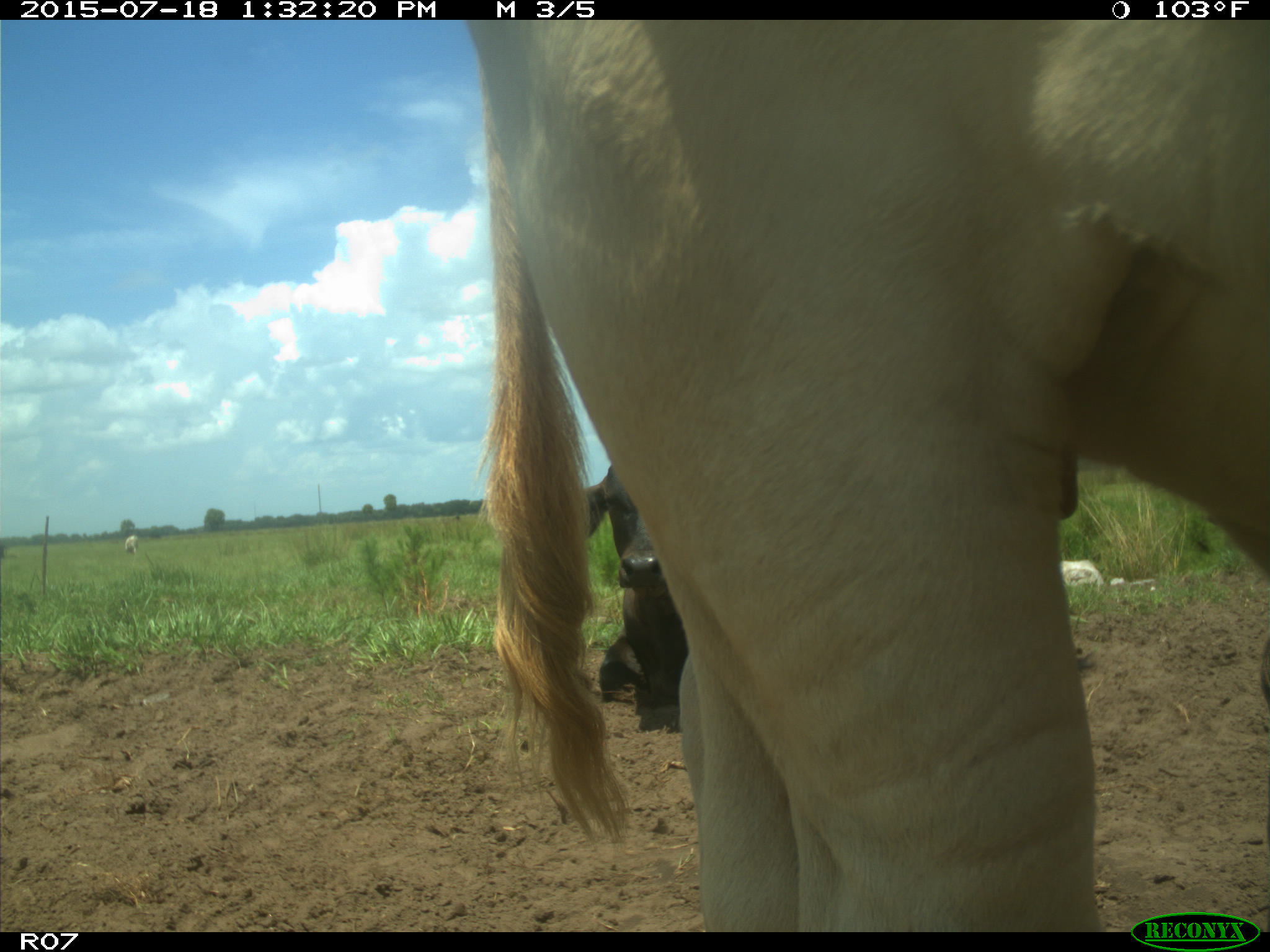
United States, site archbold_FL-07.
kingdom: Animalia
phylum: Chordata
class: Mammalia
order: Artiodactyla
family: Bovidae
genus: Bos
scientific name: Bos taurus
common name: domestic cow